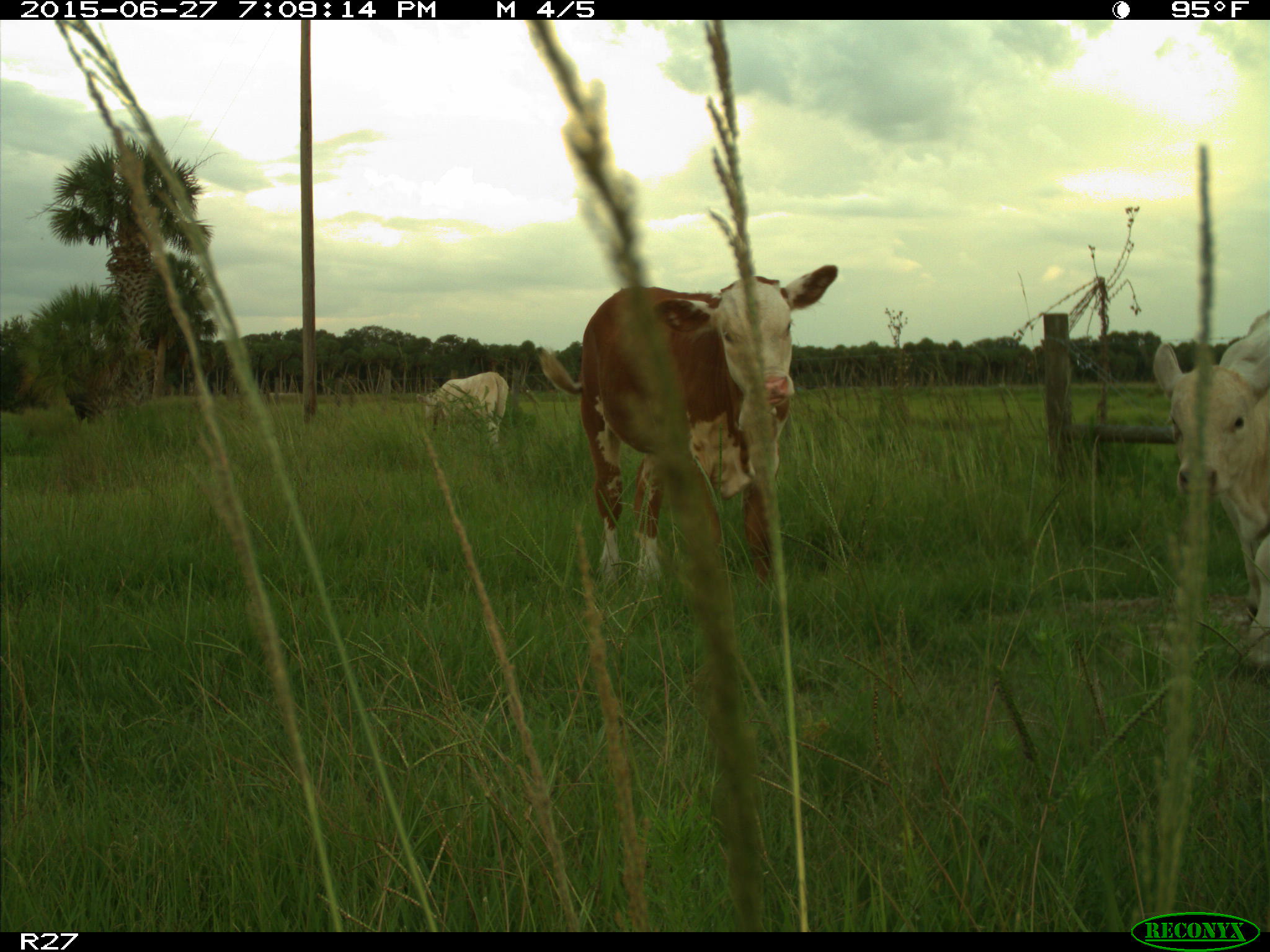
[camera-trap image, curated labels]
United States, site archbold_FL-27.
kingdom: Animalia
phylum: Chordata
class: Mammalia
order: Artiodactyla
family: Bovidae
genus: Bos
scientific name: Bos taurus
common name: domestic cow